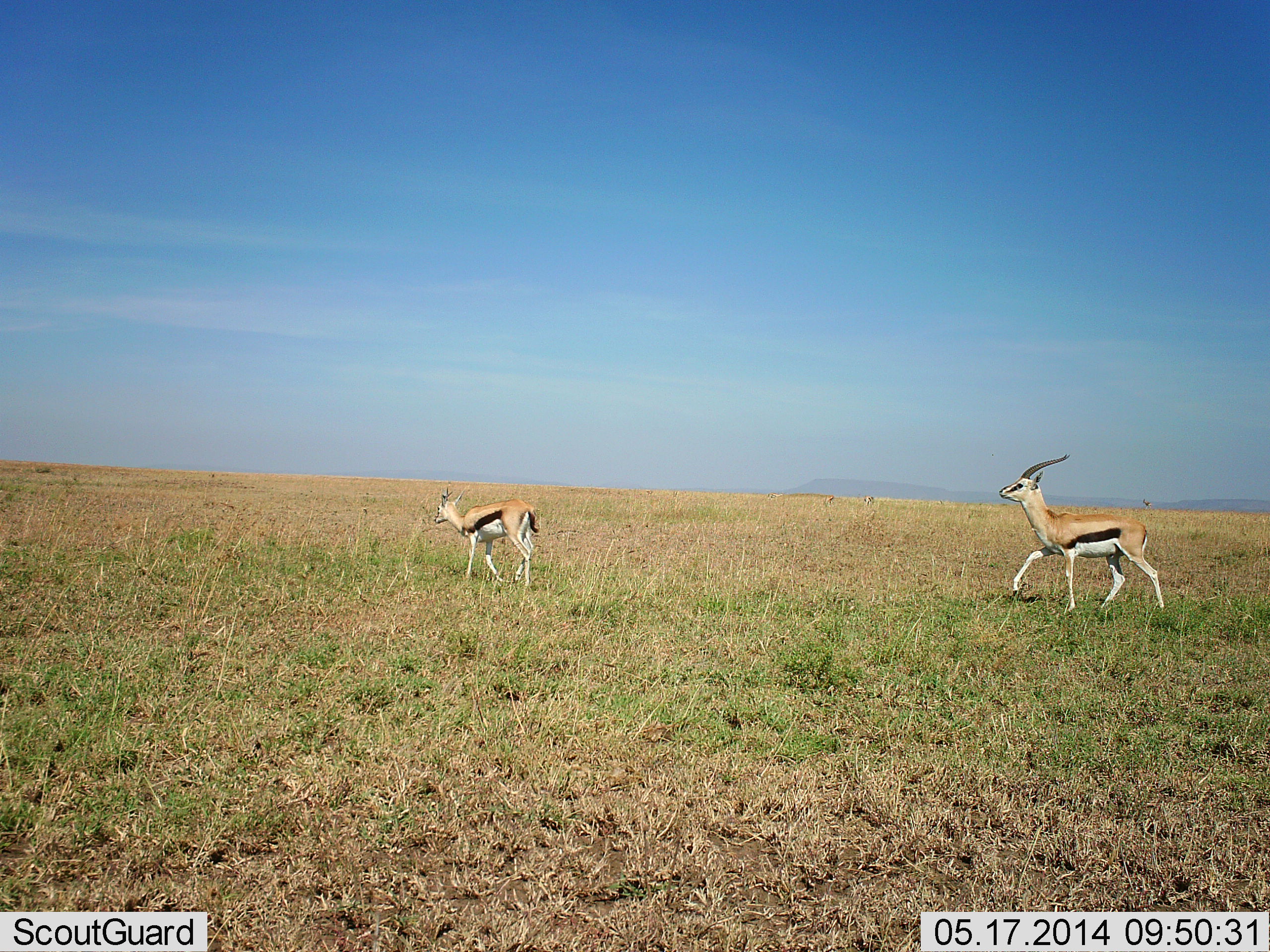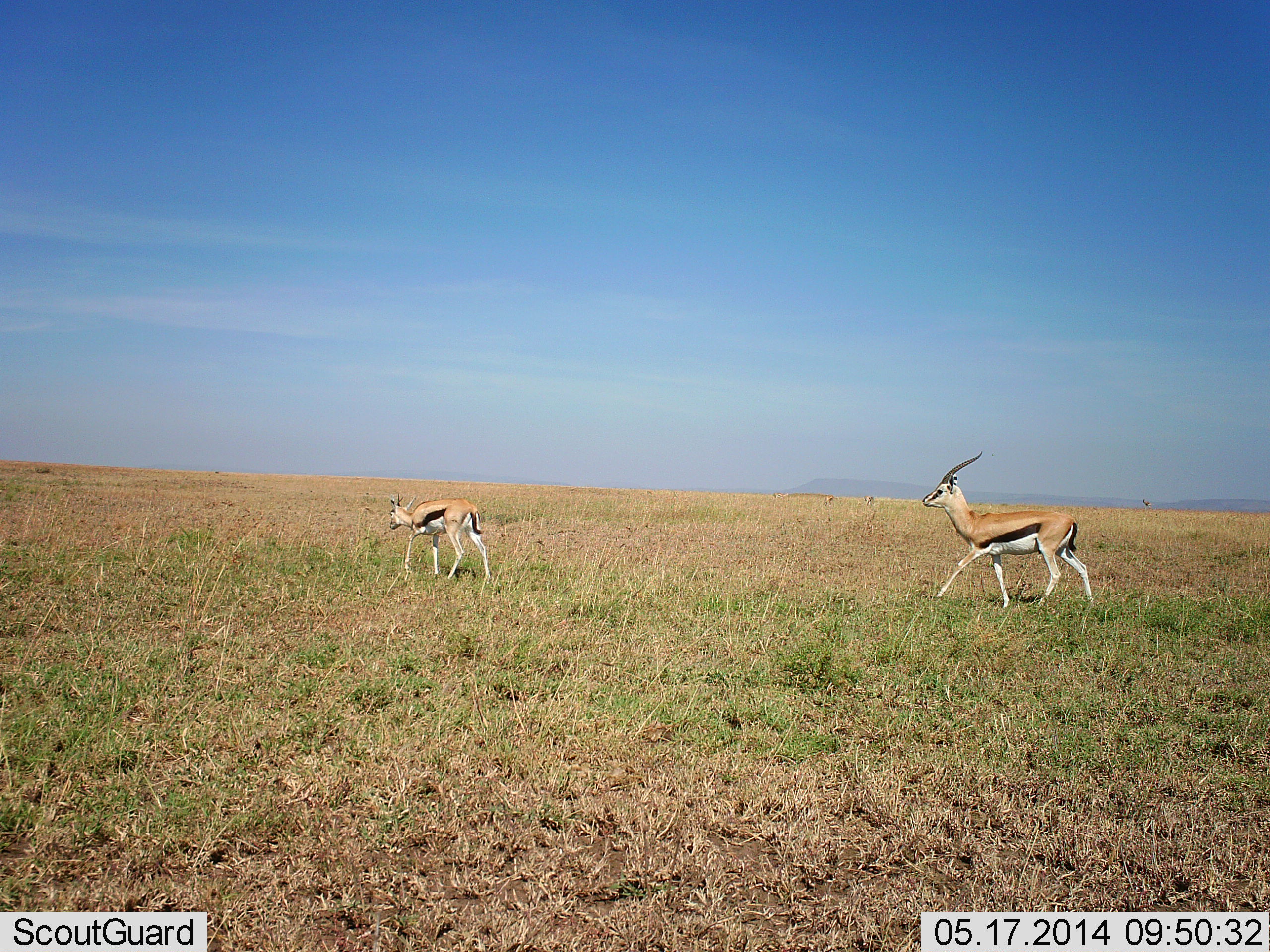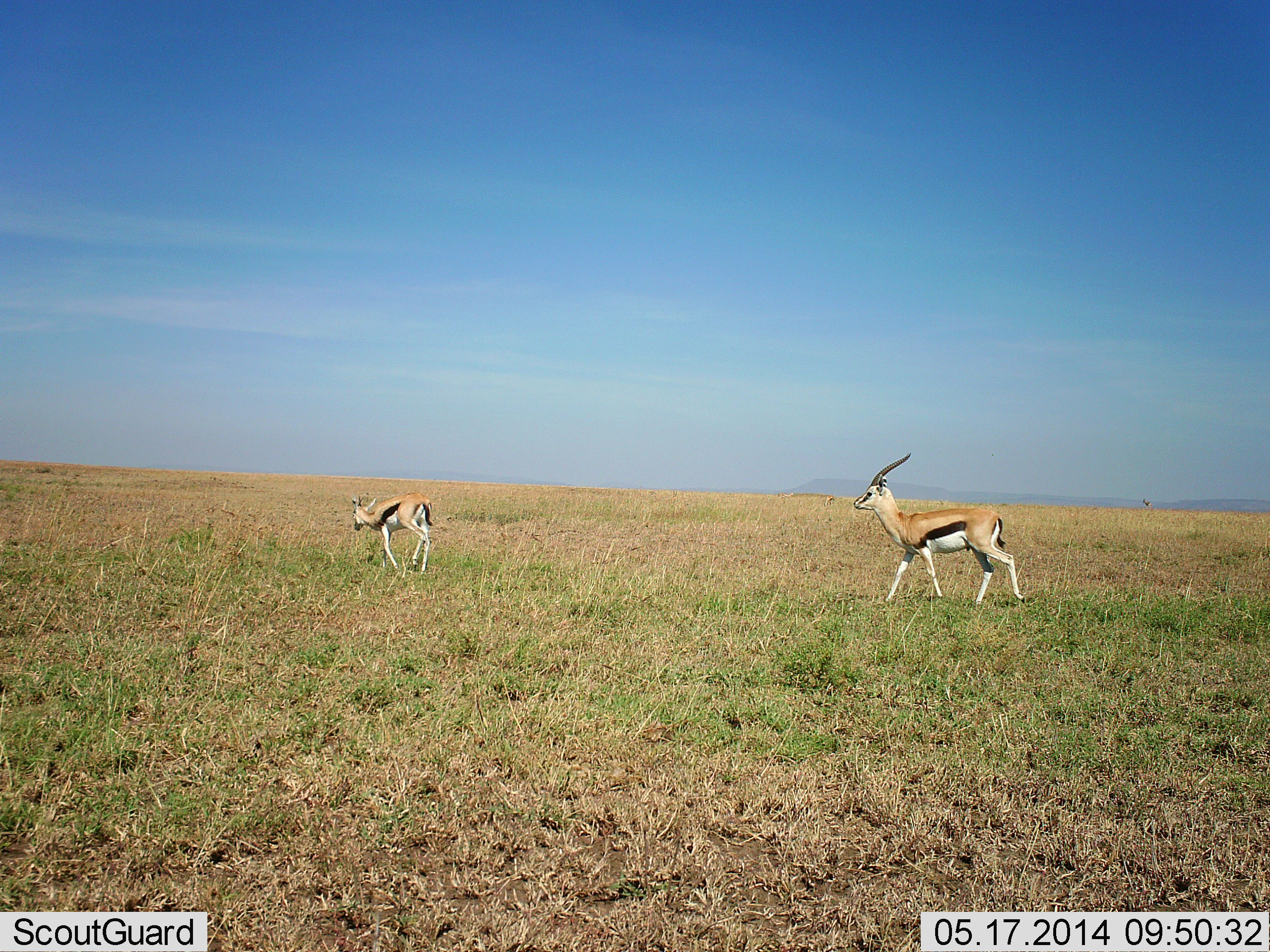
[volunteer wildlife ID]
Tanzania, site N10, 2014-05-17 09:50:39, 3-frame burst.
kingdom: Animalia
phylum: Chordata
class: Mammalia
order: Artiodactyla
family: Bovidae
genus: Eudorcas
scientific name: Eudorcas thomsonii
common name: thomson's gazelle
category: gazellethomsons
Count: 2.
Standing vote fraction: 0%.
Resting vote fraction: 0%.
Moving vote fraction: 100%.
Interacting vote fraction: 0%.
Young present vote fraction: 0%.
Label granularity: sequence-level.